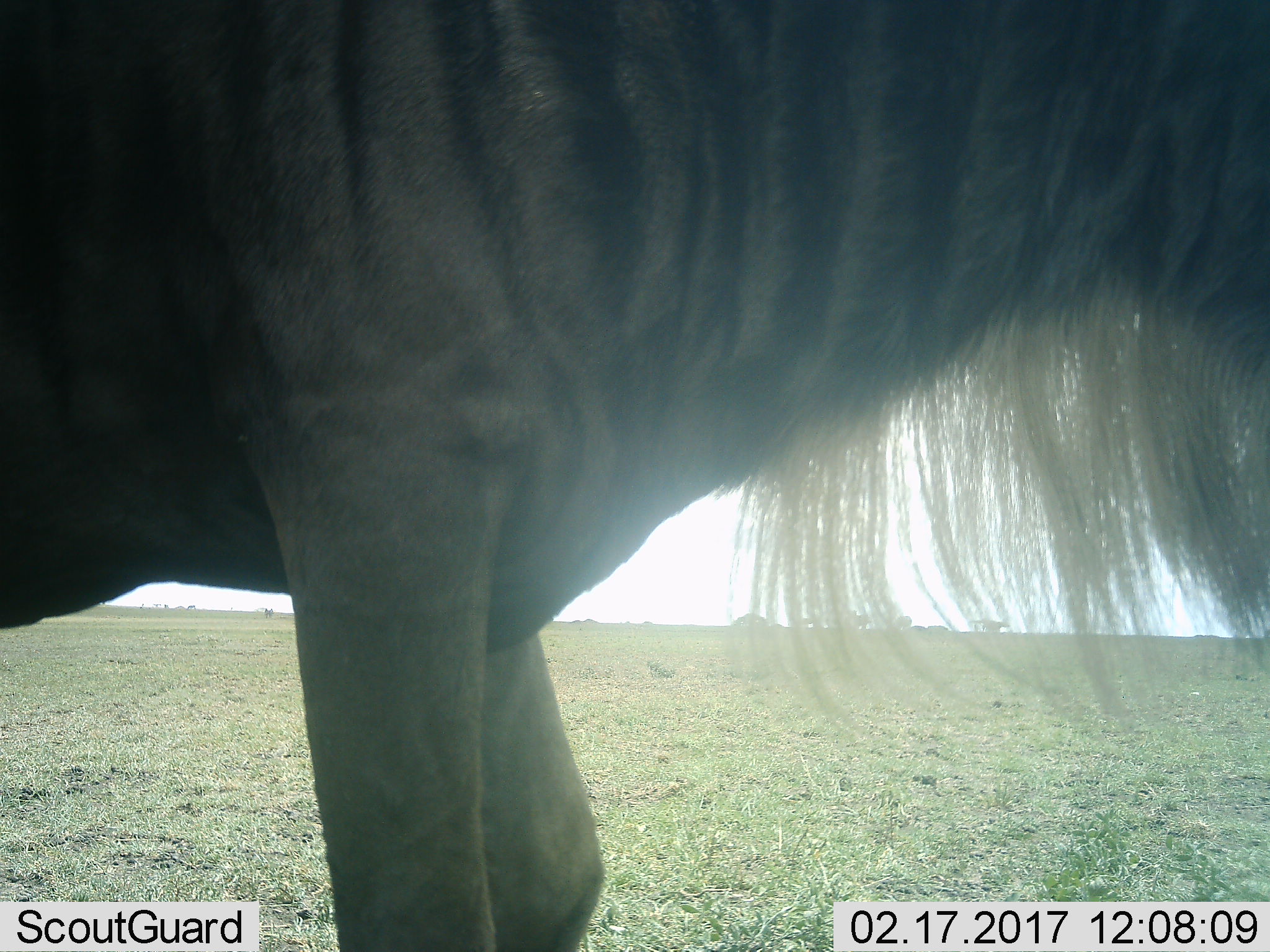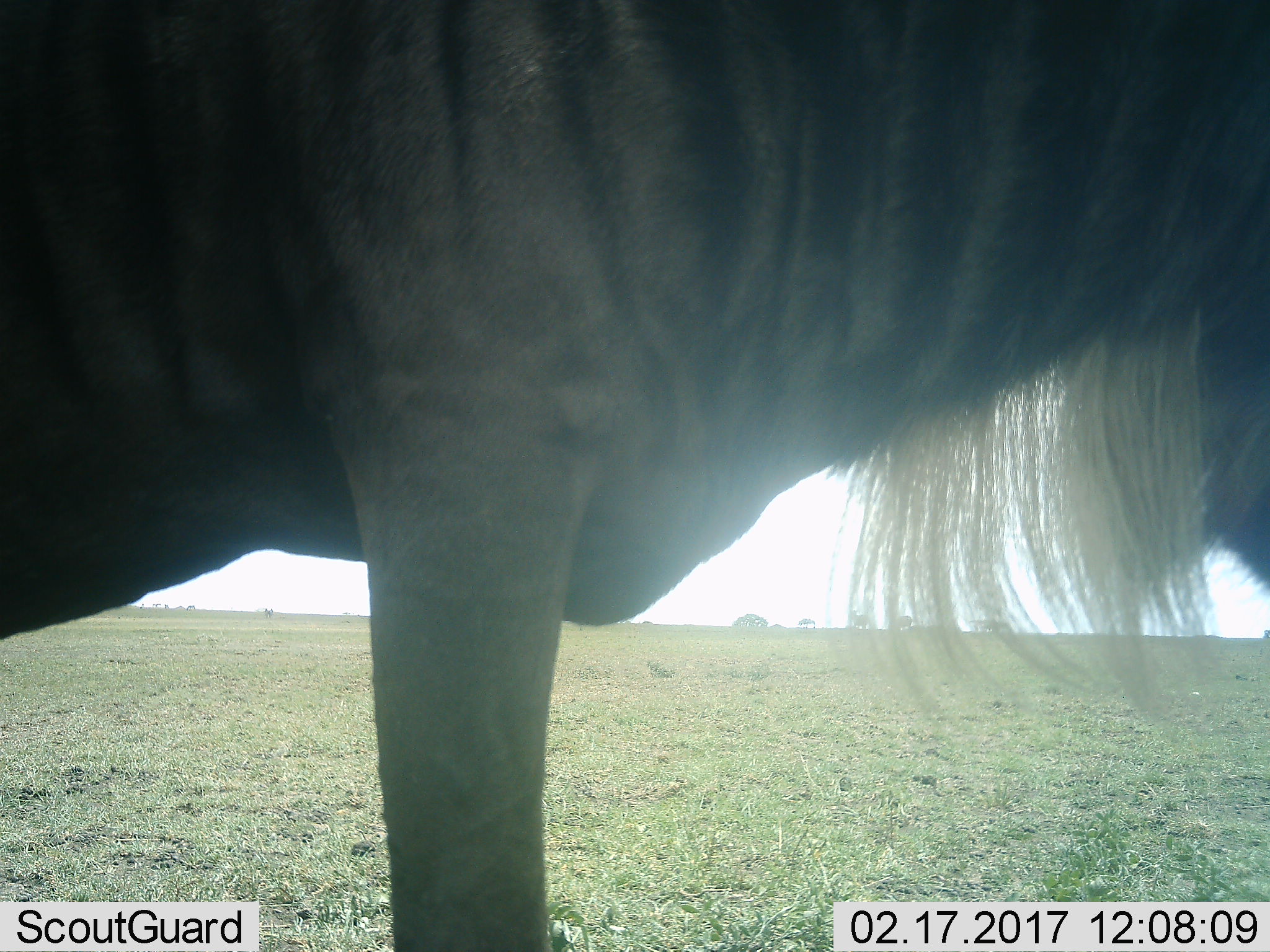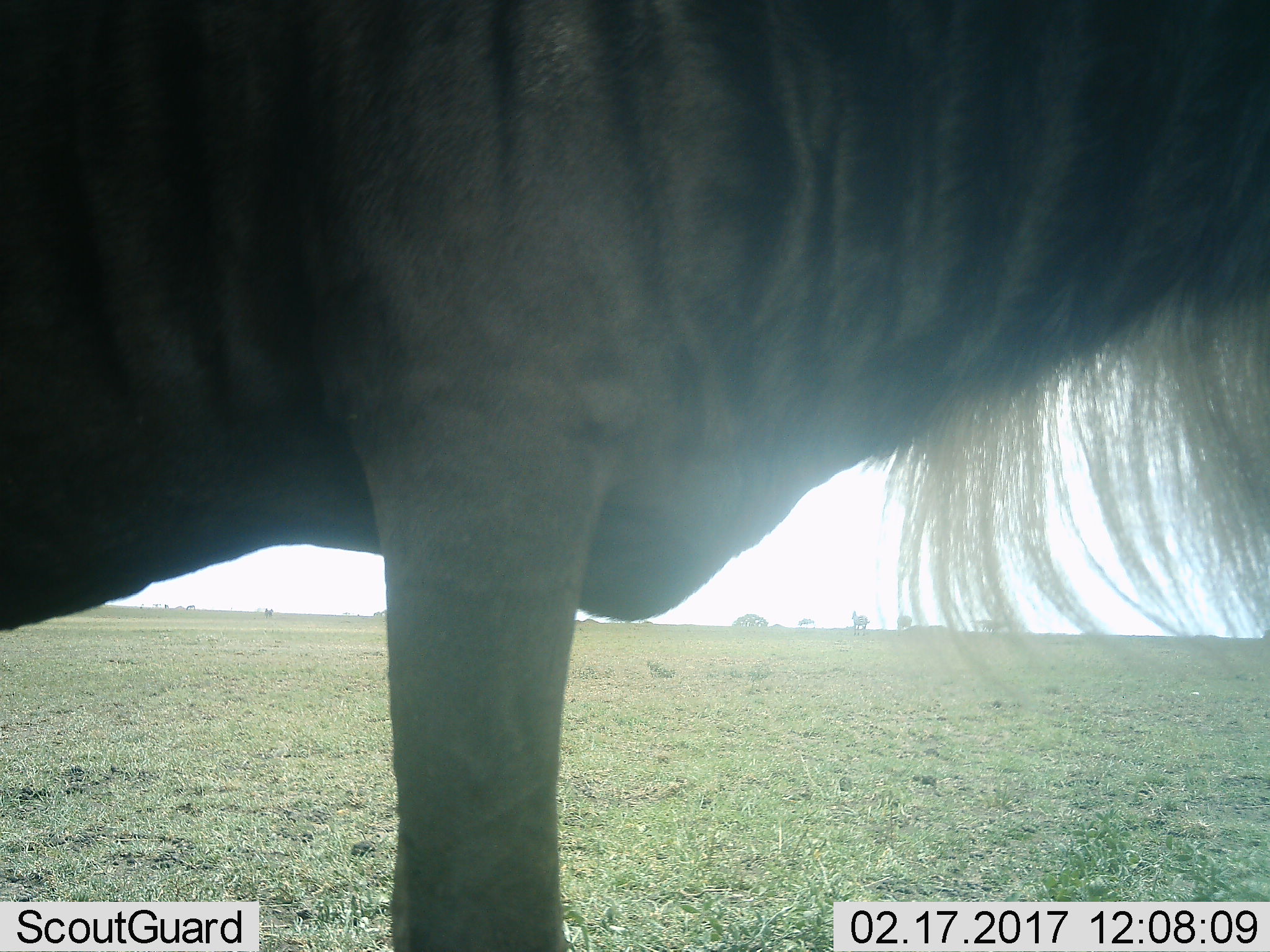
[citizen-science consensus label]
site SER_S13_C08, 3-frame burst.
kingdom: Animalia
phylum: Chordata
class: Mammalia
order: Artiodactyla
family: Bovidae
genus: Connochaetes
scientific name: Connochaetes taurinus taurinus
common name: blue wildebeest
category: wildebeestblue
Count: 1.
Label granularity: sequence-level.